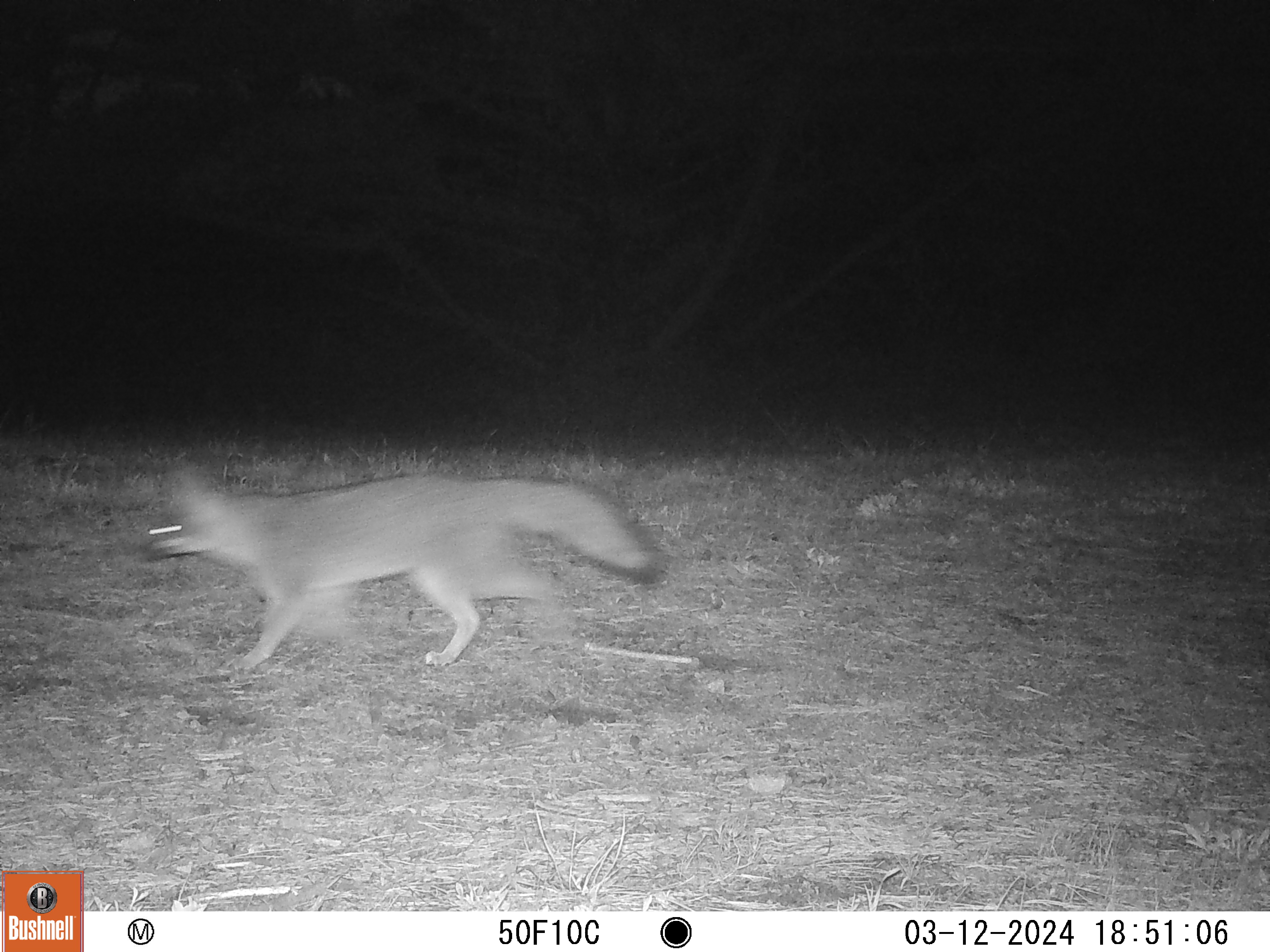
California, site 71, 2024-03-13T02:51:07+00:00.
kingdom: Animalia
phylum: Chordata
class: Mammalia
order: Carnivora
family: Canidae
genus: Urocyon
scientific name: Urocyon cinereoargenteus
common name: gray fox